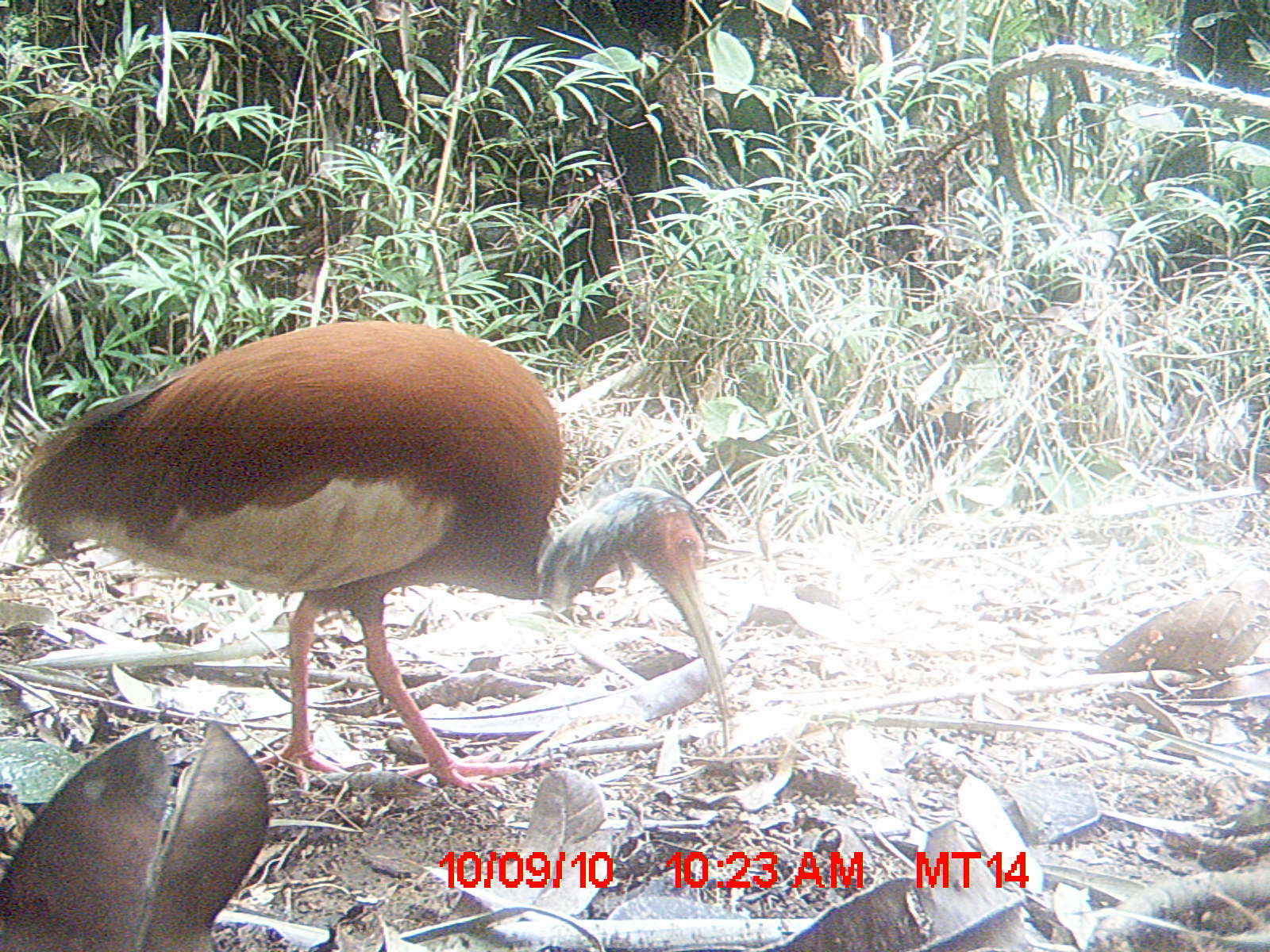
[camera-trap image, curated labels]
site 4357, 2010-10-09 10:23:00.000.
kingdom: Animalia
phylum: Chordata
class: Aves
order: Pelecaniformes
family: Threskiornithidae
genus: Lophotibis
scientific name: Lophotibis cristata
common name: madagascar ibis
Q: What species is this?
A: Lophotibis cristata (madagascar ibis).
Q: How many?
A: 1.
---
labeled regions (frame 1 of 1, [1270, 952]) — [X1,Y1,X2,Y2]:
lophotibis cristata: [6,313,738,794]